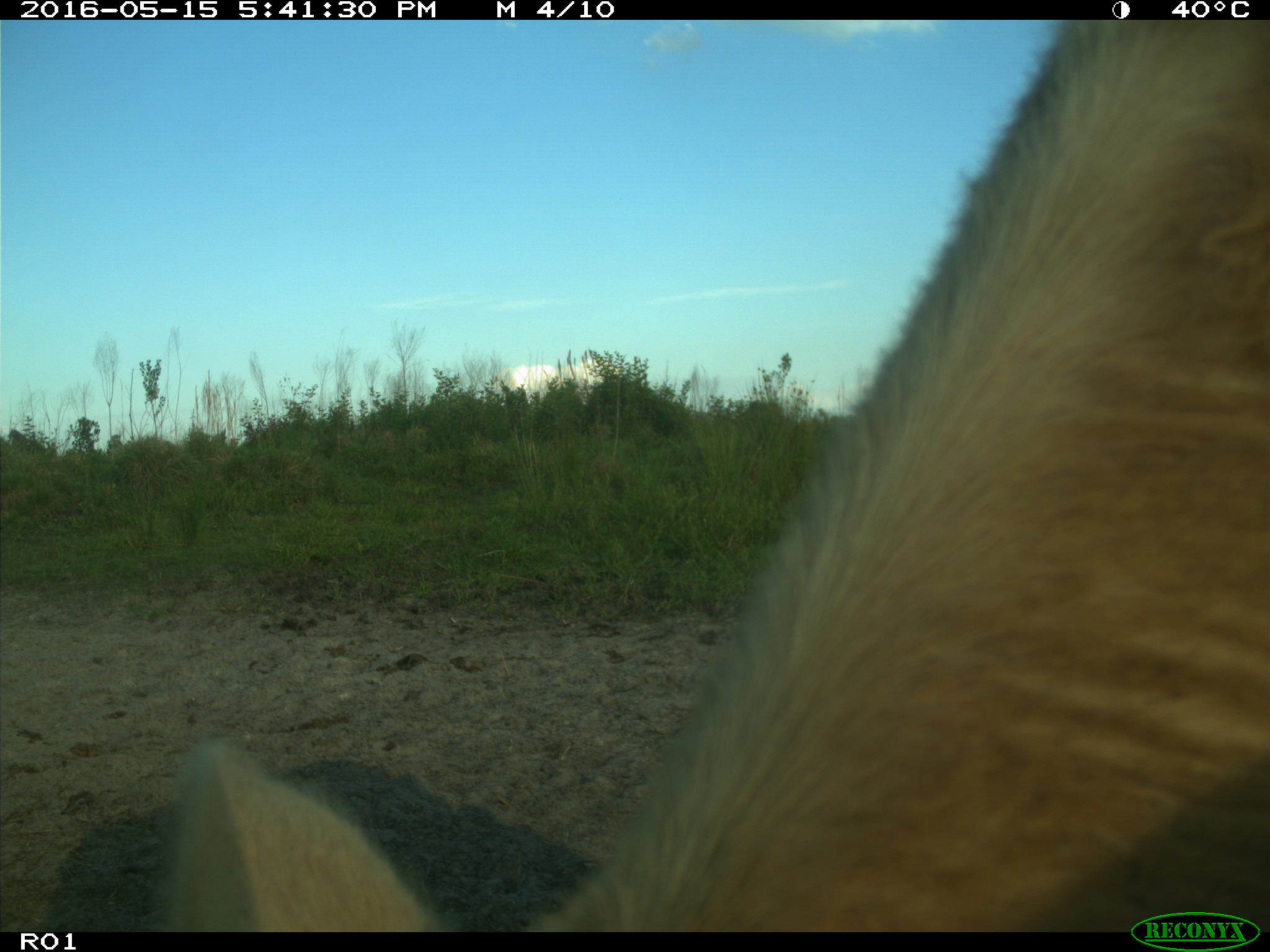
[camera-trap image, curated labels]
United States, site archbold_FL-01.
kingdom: Animalia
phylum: Chordata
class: Mammalia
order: Artiodactyla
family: Bovidae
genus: Bos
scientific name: Bos taurus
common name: domestic cow